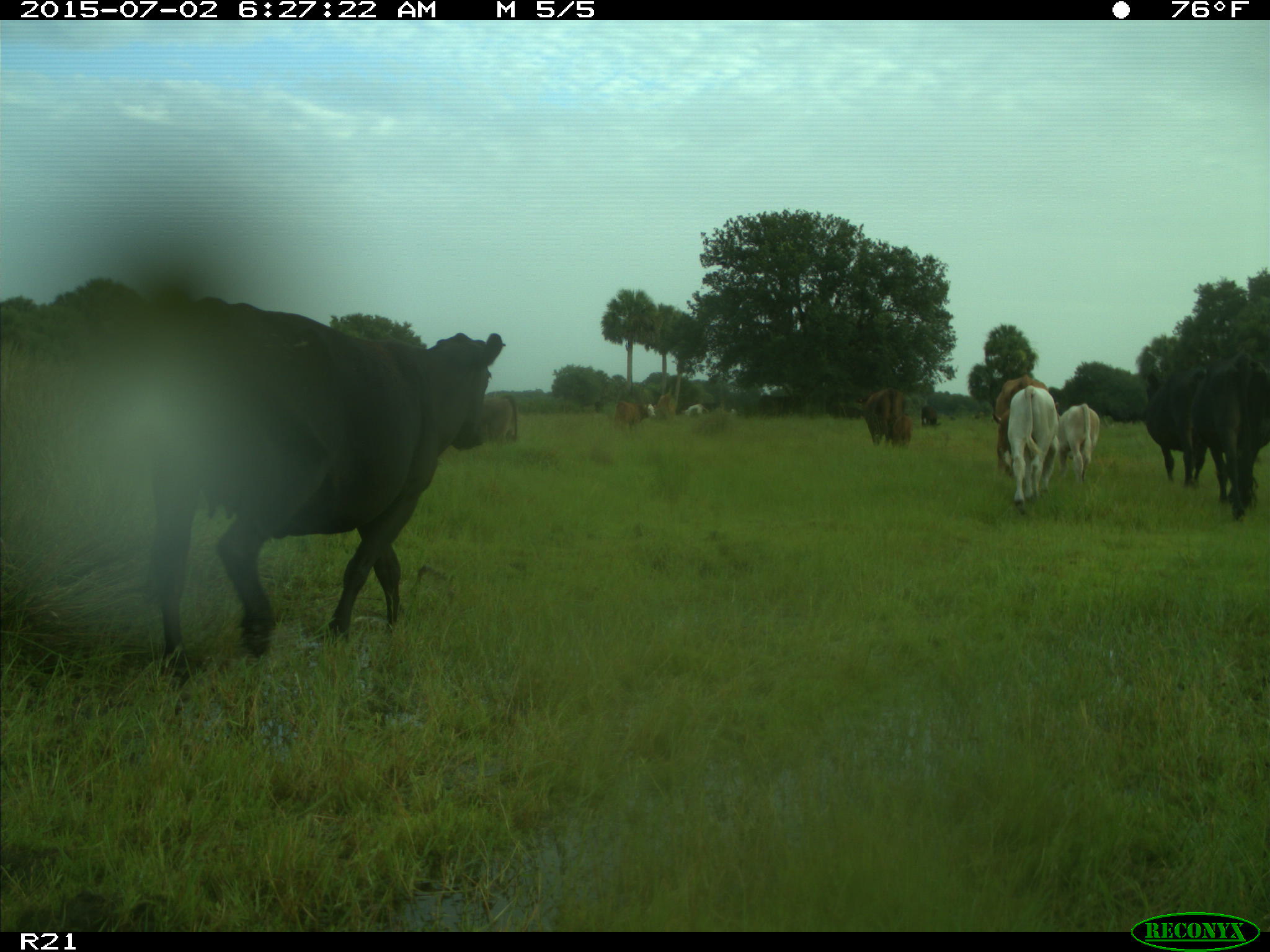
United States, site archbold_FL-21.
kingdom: Animalia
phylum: Chordata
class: Mammalia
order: Artiodactyla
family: Bovidae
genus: Bos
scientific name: Bos taurus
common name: domestic cow